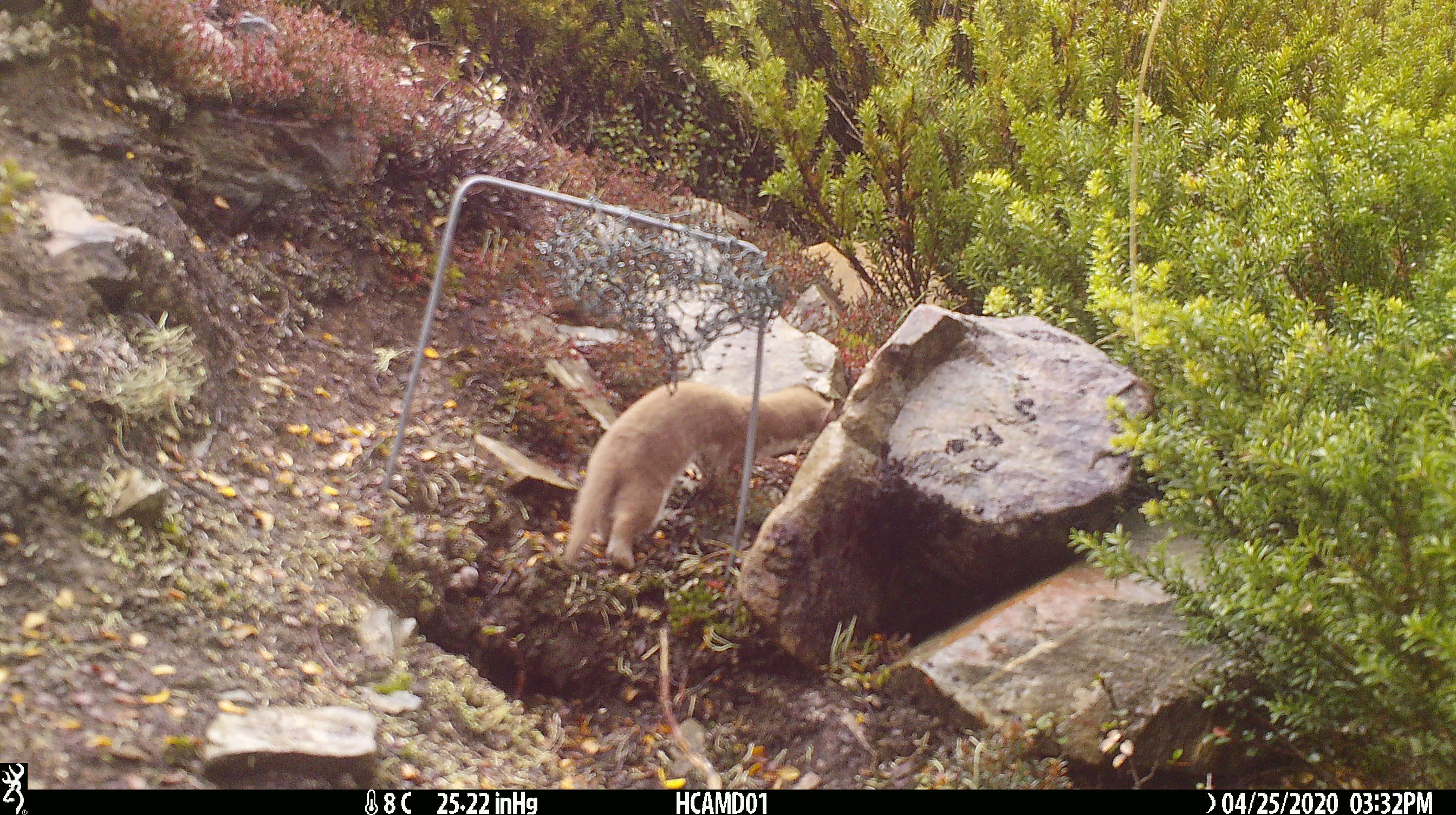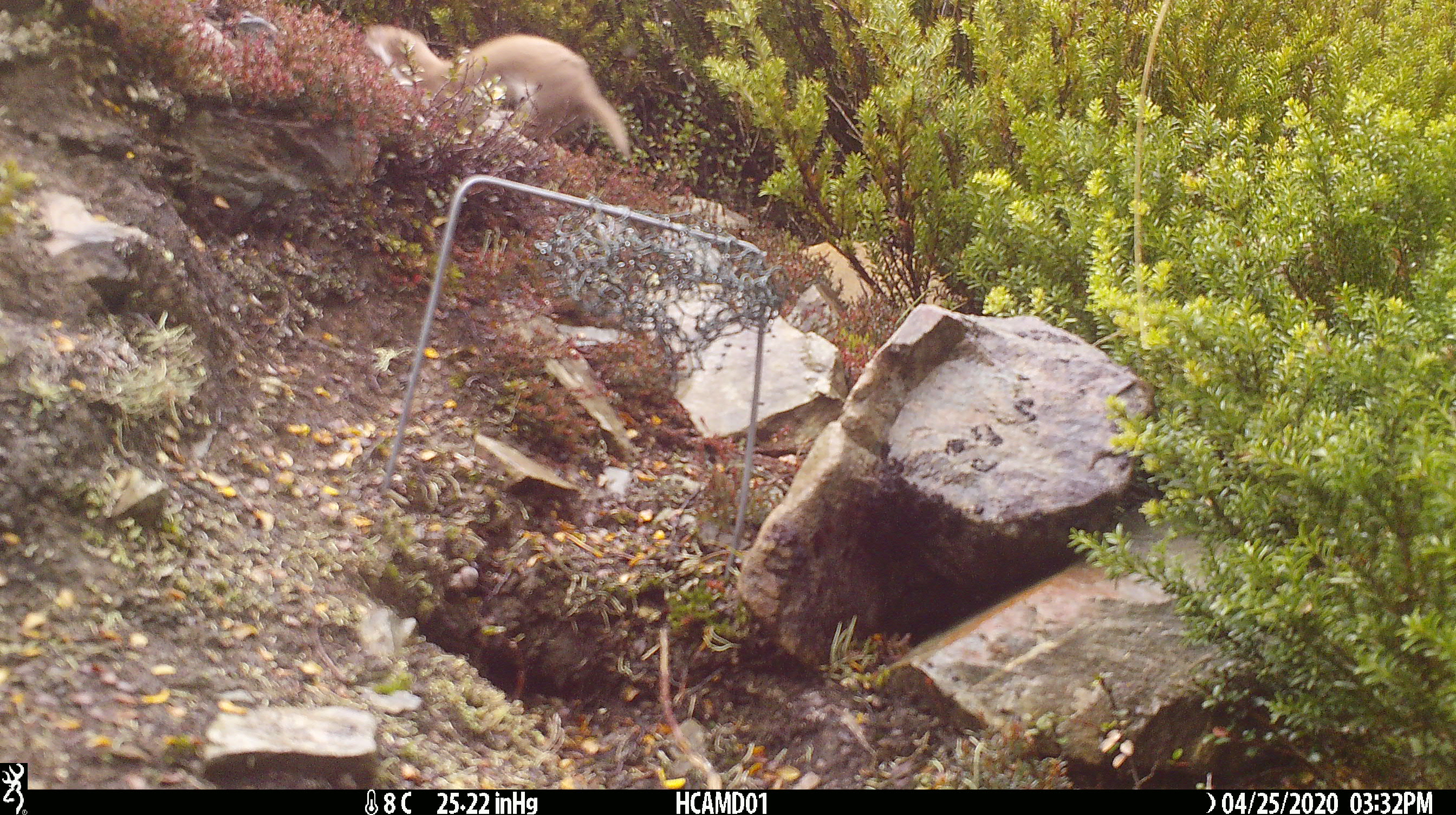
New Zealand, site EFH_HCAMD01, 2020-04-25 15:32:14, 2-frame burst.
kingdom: Animalia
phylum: Chordata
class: Mammalia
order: Carnivora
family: Mustelidae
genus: Mustela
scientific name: Mustela nivalis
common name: least weasel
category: weasel